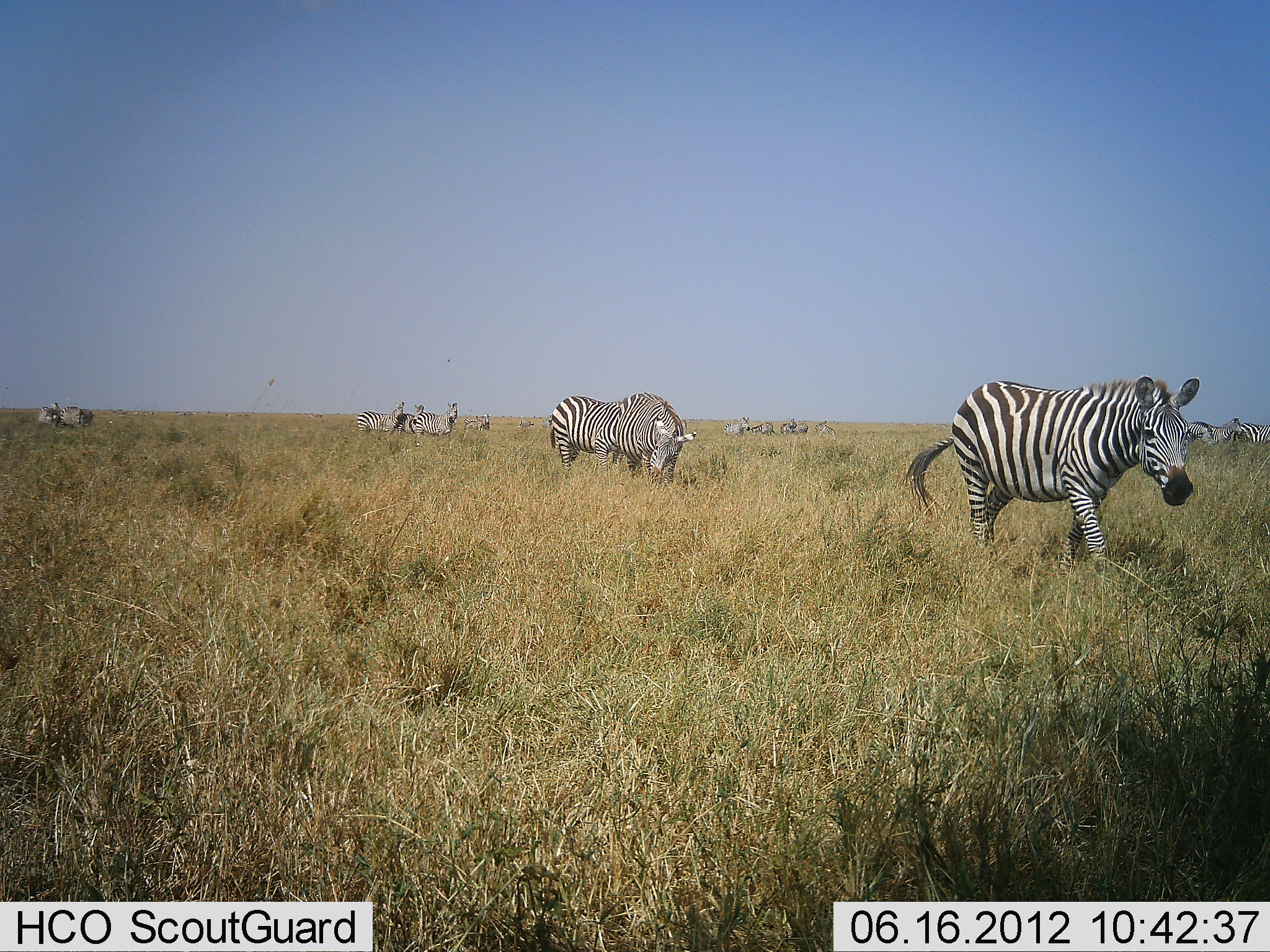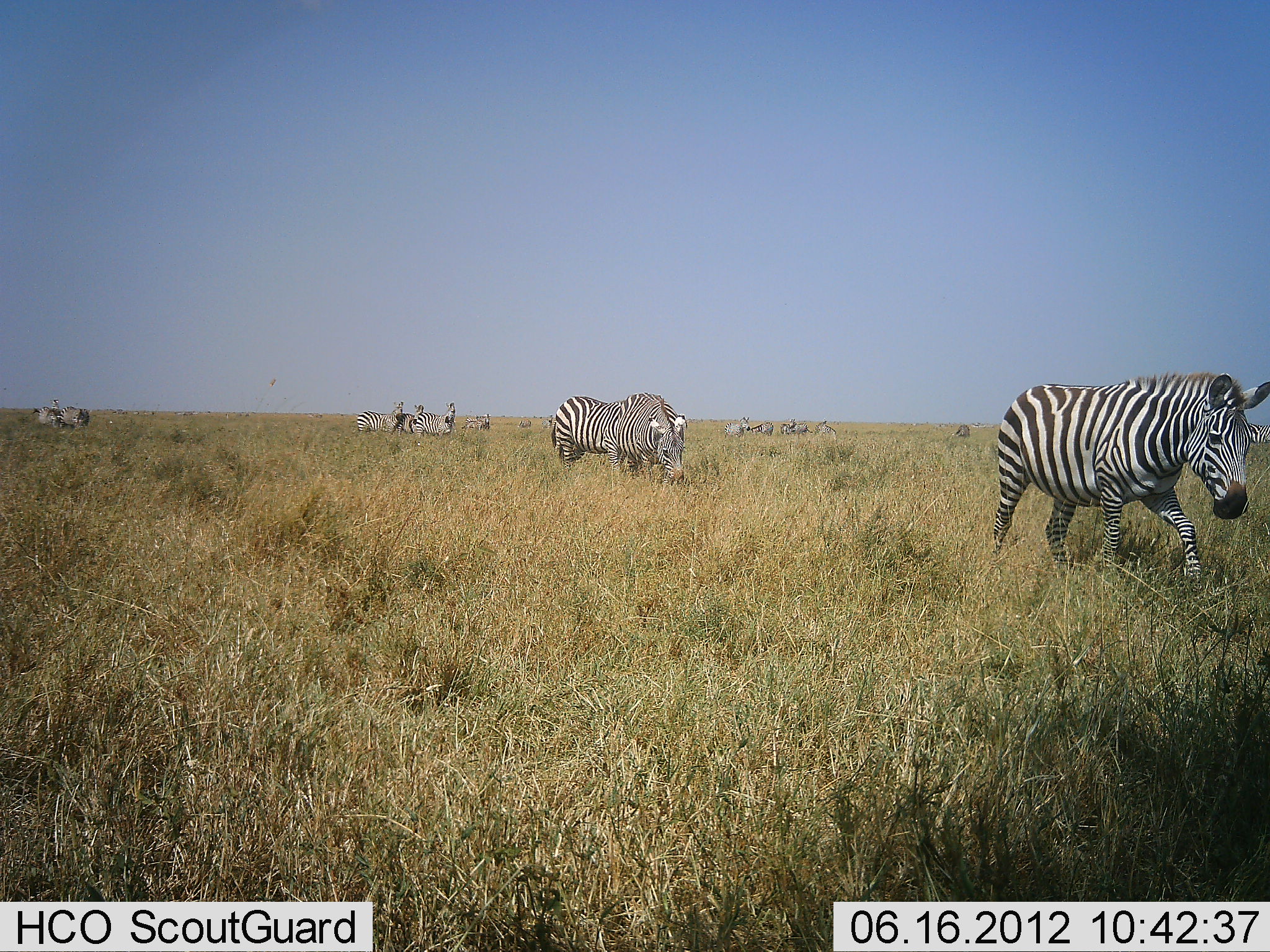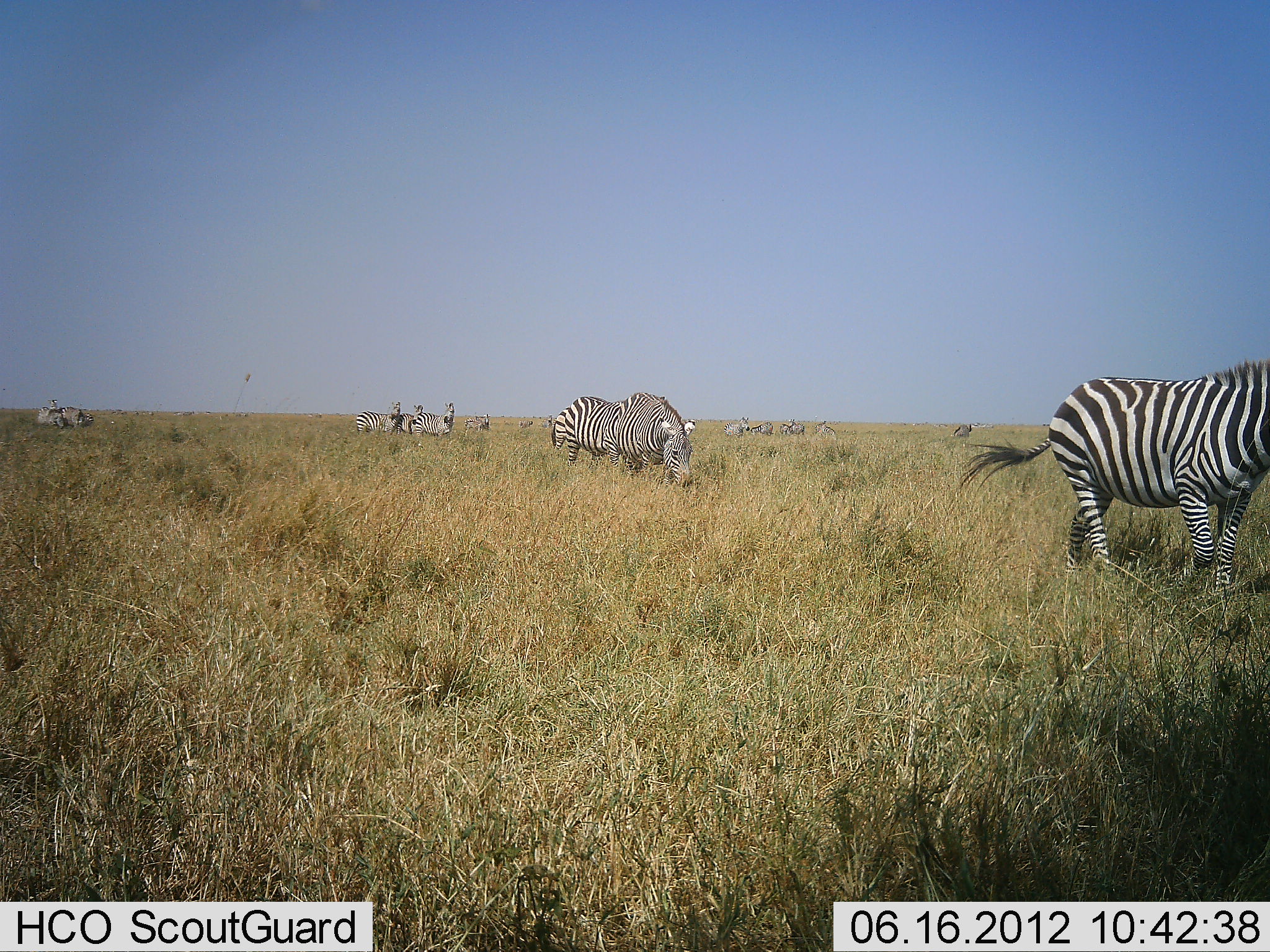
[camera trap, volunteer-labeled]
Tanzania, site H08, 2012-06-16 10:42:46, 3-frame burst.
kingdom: Animalia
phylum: Chordata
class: Mammalia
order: Perissodactyla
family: Equidae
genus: Equus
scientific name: Equus quagga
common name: plains zebra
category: zebra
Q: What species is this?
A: Zebra (plains zebra) (Equus quagga).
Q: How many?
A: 11-50.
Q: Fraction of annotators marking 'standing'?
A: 60%.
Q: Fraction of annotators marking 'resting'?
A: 0%.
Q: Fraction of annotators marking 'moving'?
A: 80%.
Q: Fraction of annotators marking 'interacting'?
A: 20%.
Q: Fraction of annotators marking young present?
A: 0%.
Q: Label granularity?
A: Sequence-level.